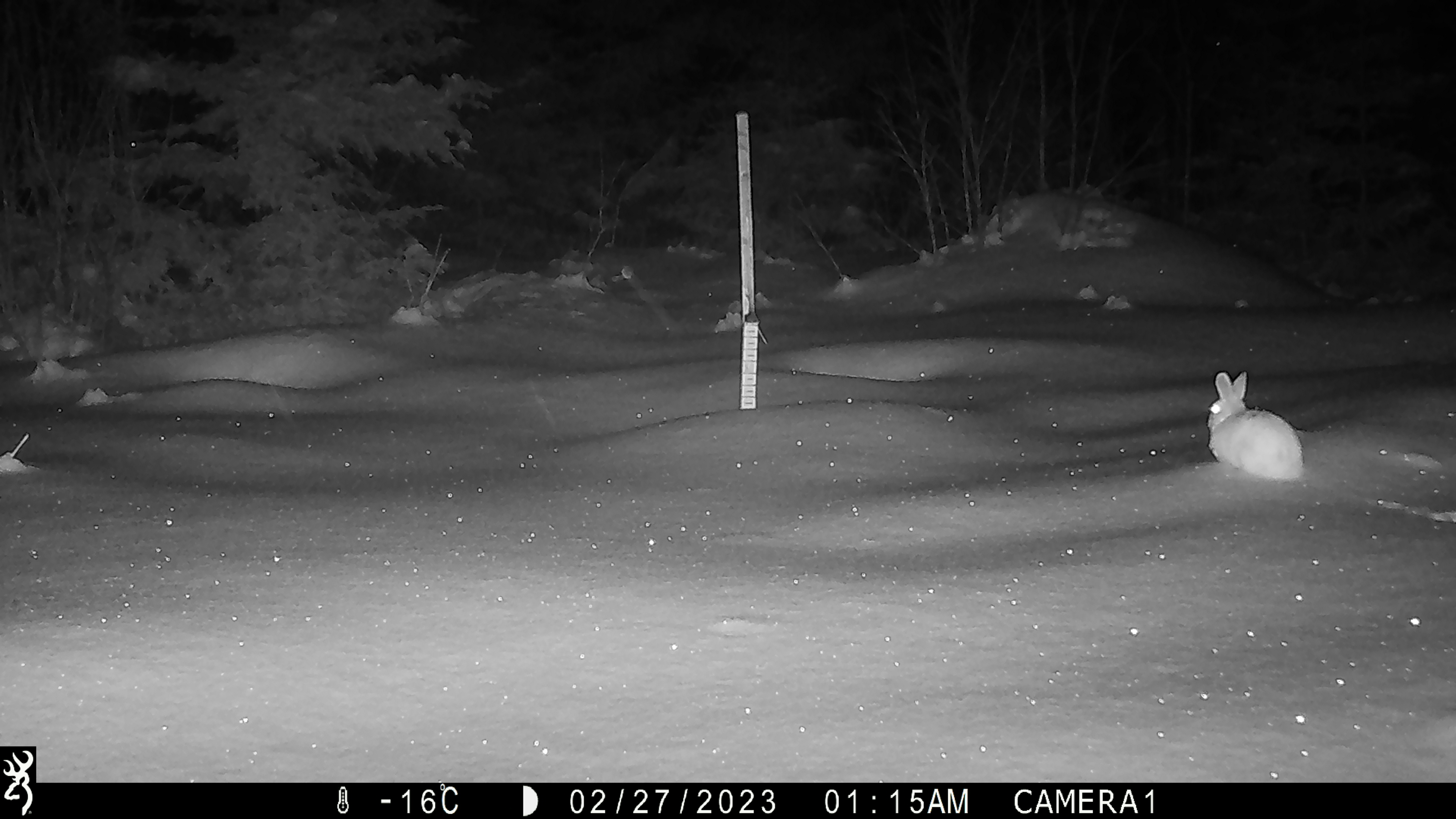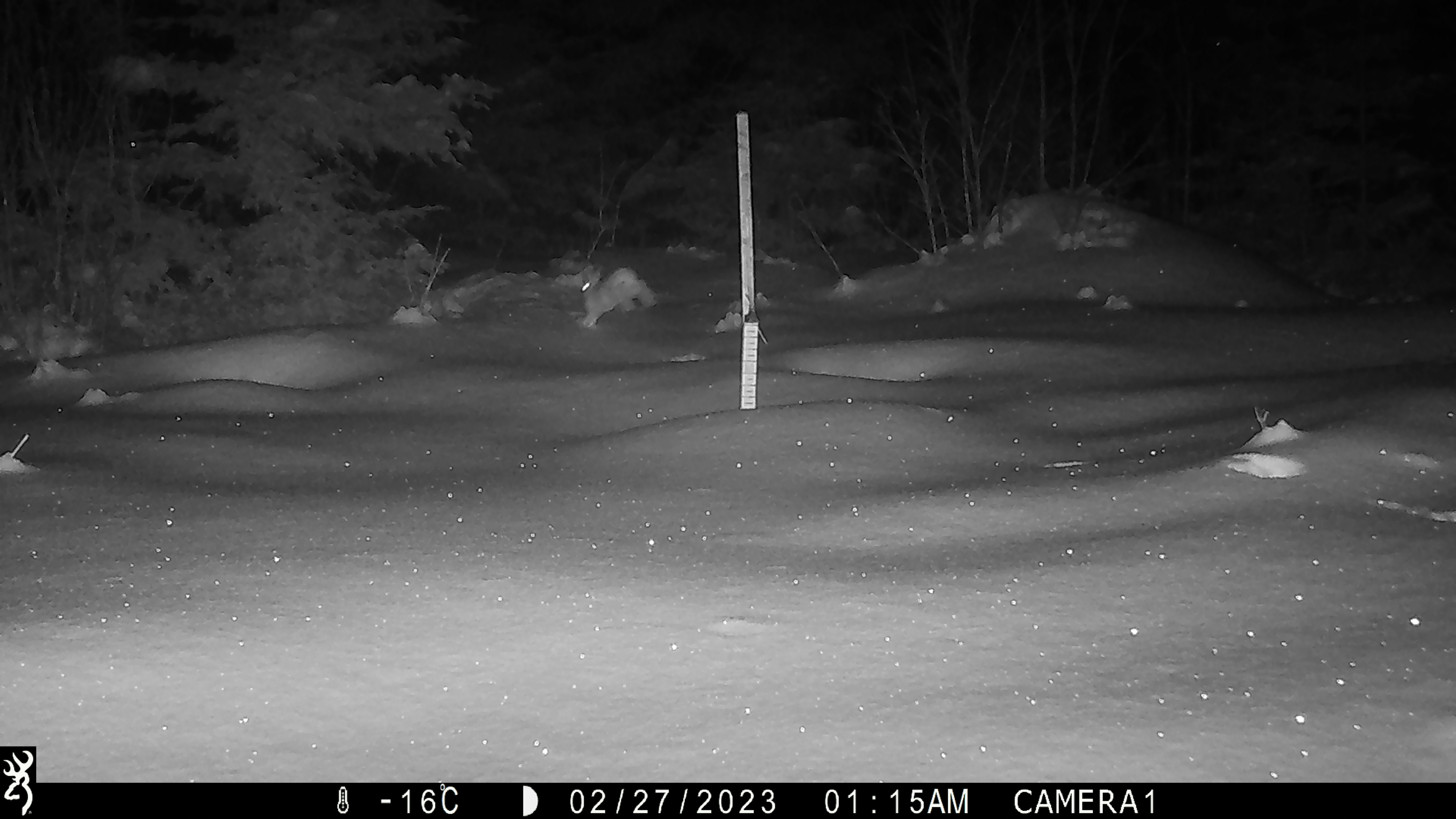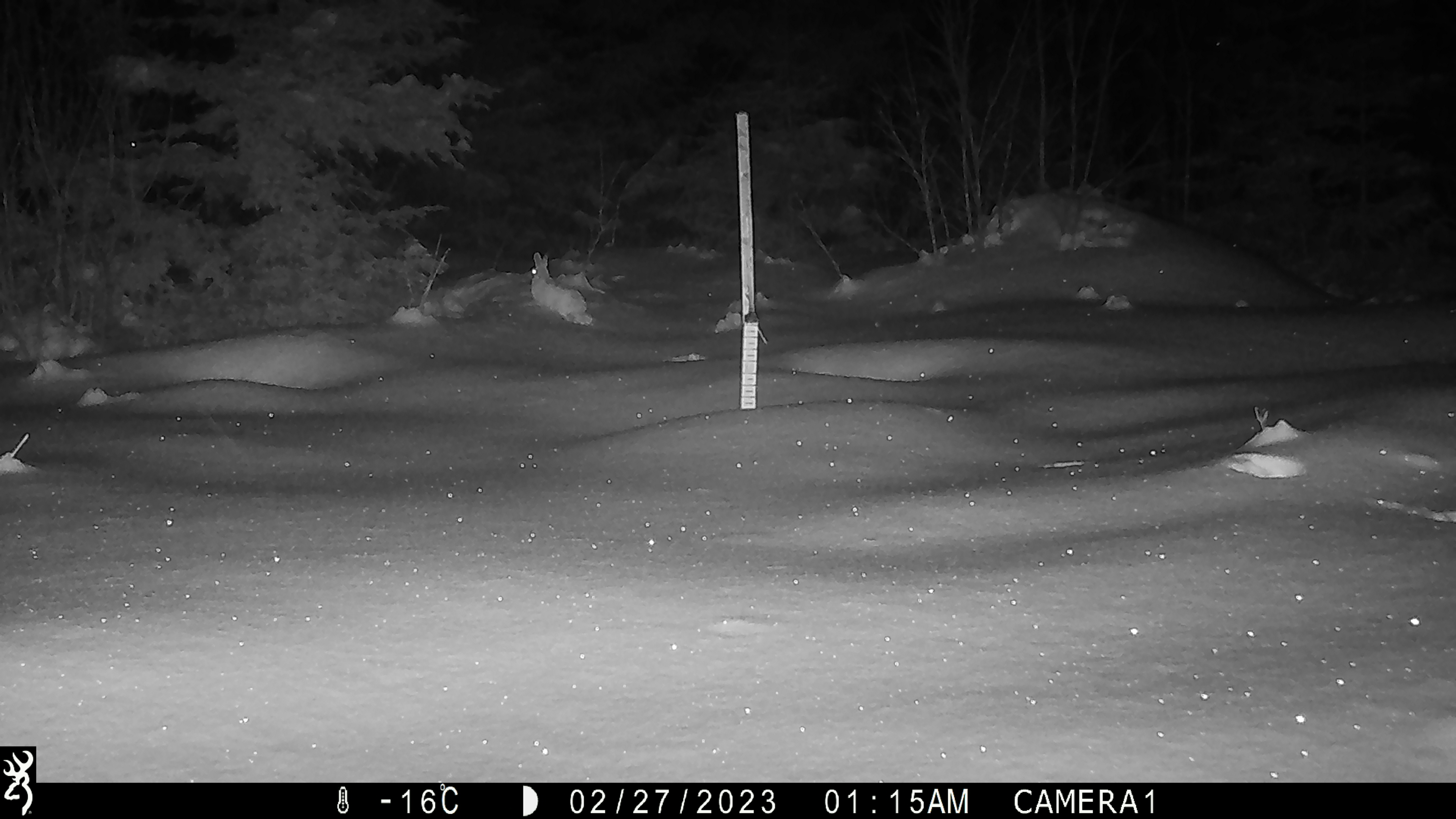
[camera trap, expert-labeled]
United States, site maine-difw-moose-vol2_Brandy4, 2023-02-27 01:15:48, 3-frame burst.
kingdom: Animalia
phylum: Chordata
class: Mammalia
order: Lagomorpha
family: Leporidae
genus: Lepus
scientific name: Lepus americanus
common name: snowshoe hare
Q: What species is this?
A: Snowshoe hare (Lepus americanus).